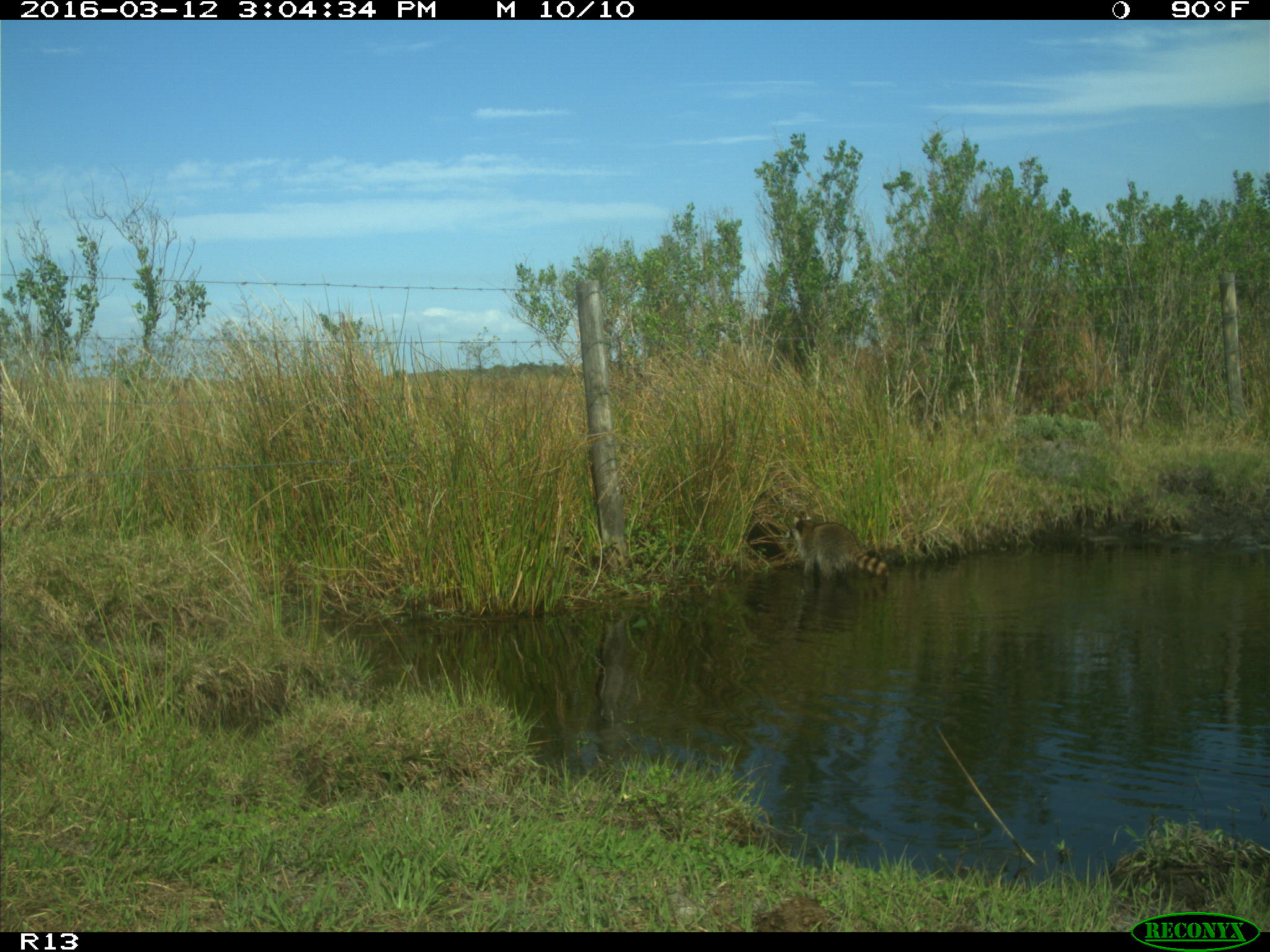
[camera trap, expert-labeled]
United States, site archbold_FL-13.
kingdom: Animalia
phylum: Chordata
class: Mammalia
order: Carnivora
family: Procyonidae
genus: Procyon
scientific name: Procyon lotor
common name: common raccoon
Procyon lotor (common raccoon).